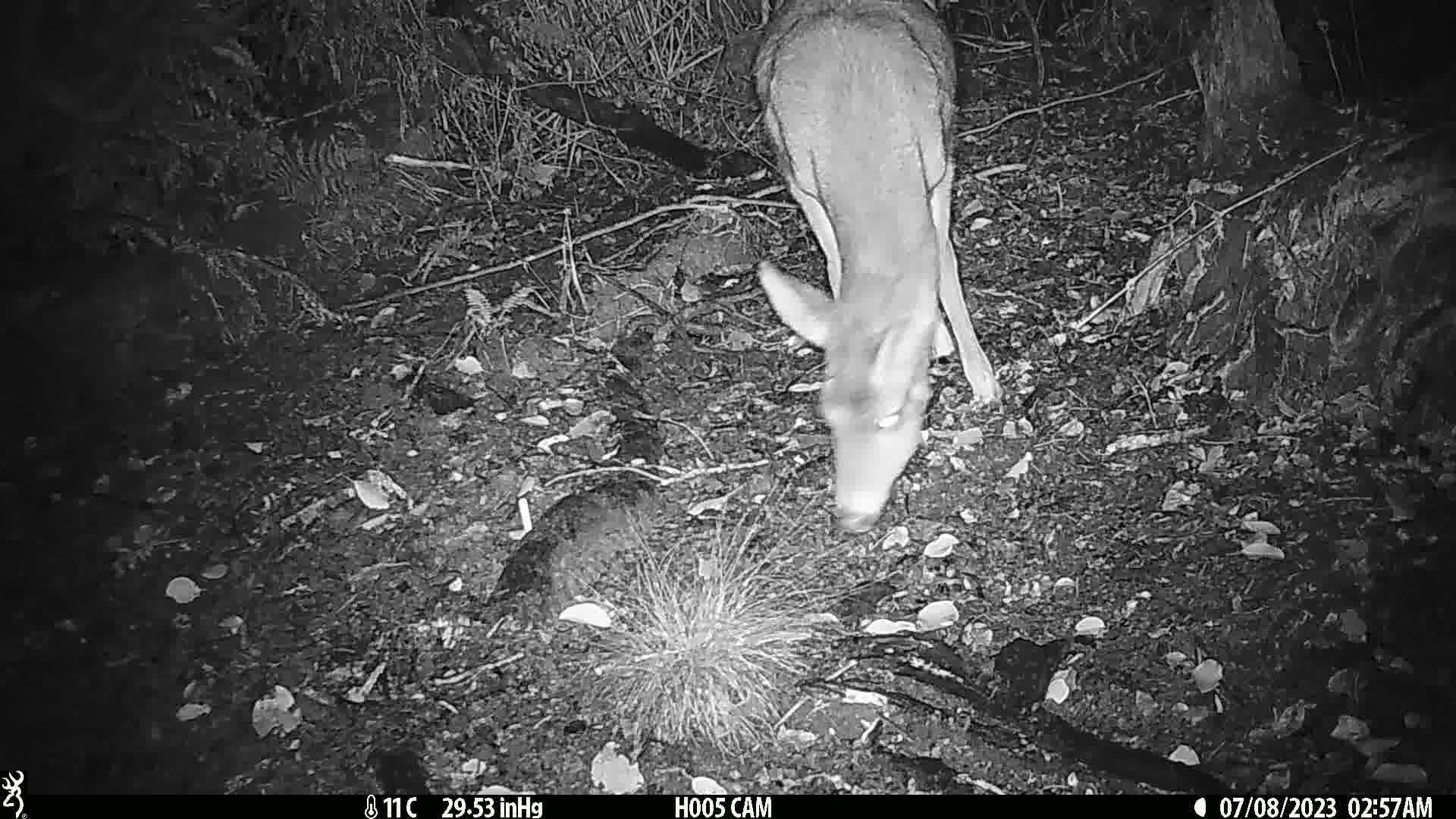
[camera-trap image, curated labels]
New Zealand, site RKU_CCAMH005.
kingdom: Animalia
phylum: Chordata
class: Mammalia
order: Artiodactyla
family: Cervidae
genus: Odocoileus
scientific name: Odocoileus virginianus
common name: white-tailed deer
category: white tailed deer